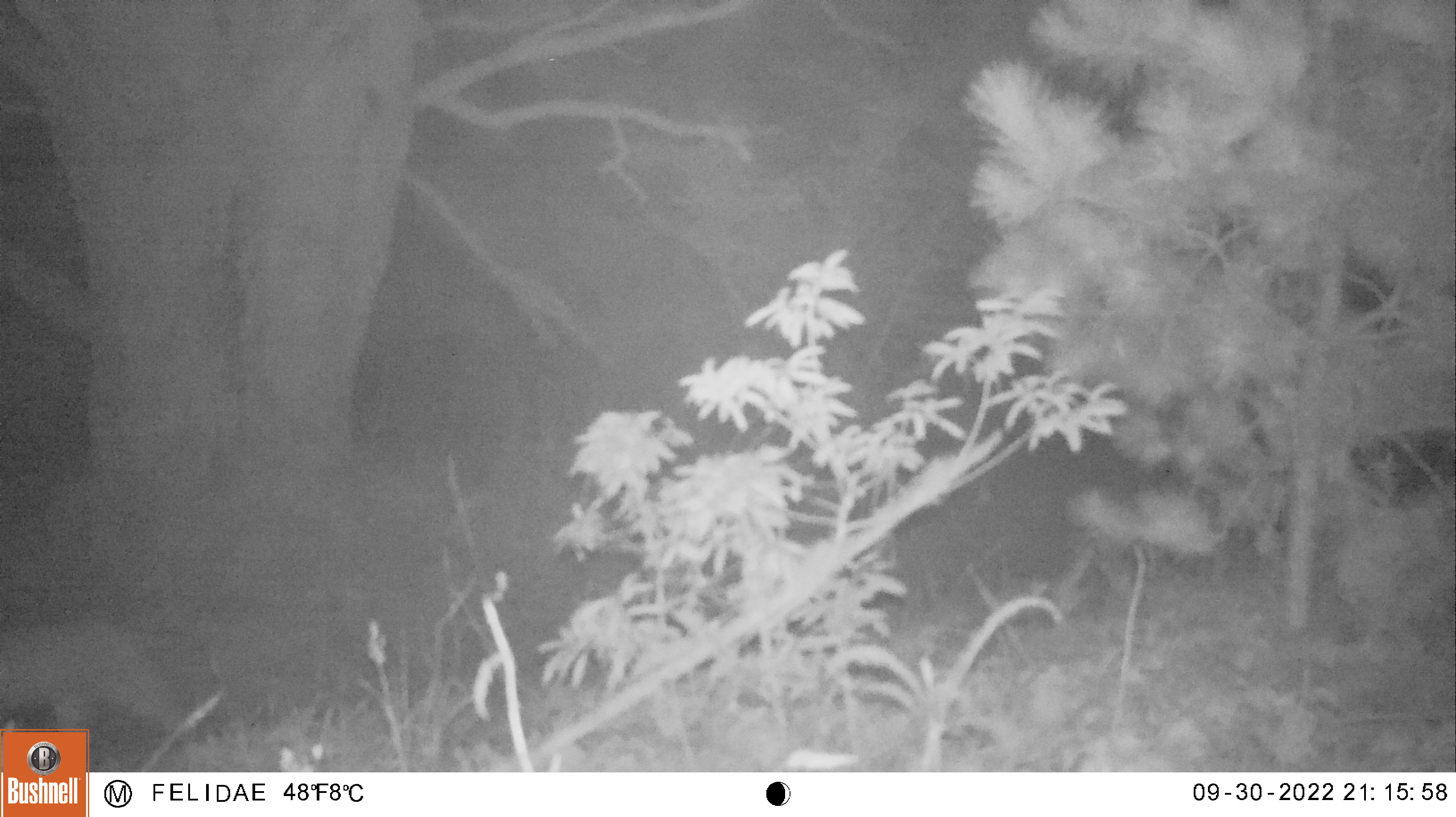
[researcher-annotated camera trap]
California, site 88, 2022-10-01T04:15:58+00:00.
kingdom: Animalia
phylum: Chordata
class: Mammalia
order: Carnivora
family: Felidae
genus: Lynx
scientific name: Lynx rufus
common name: bobcat